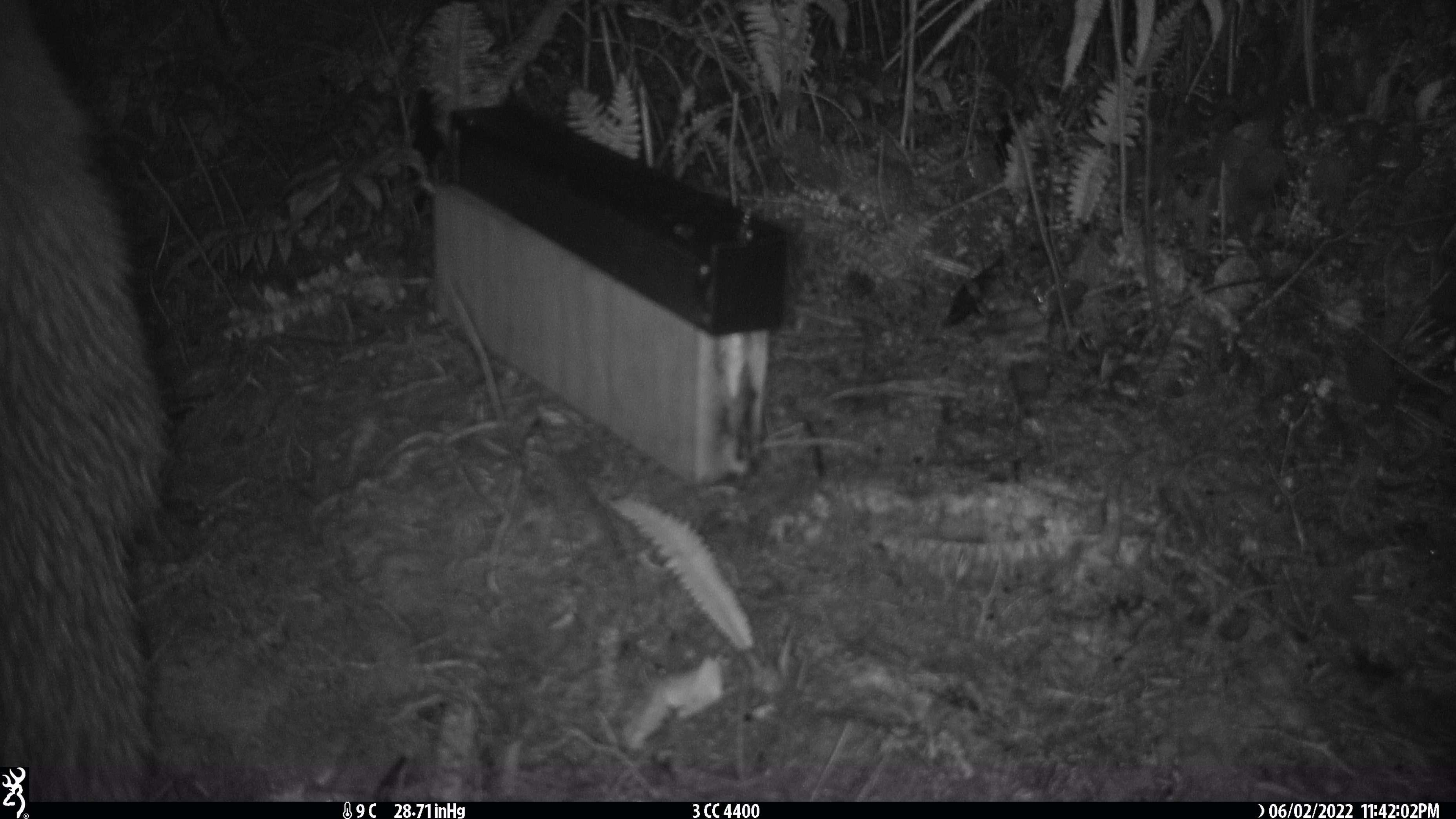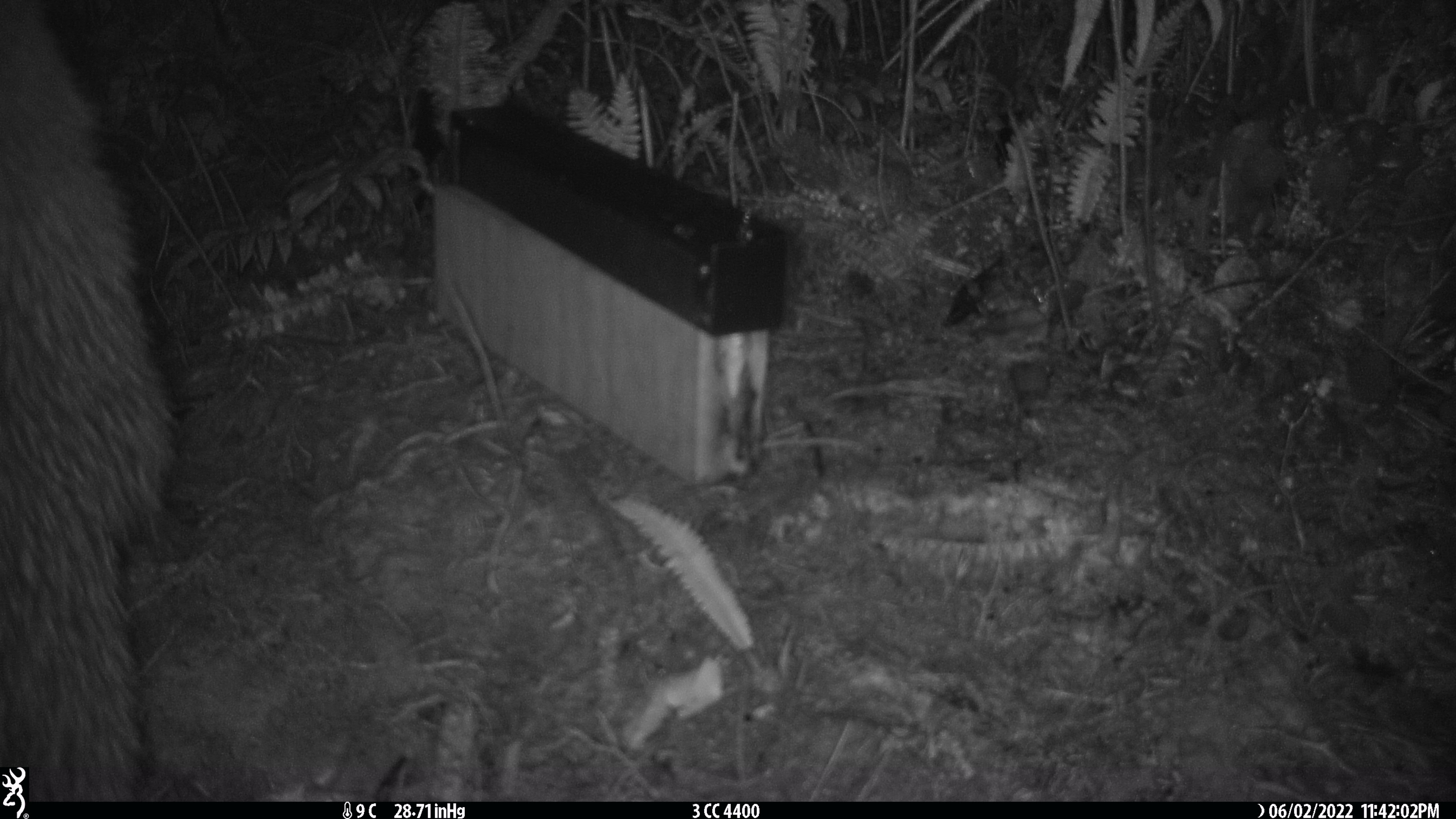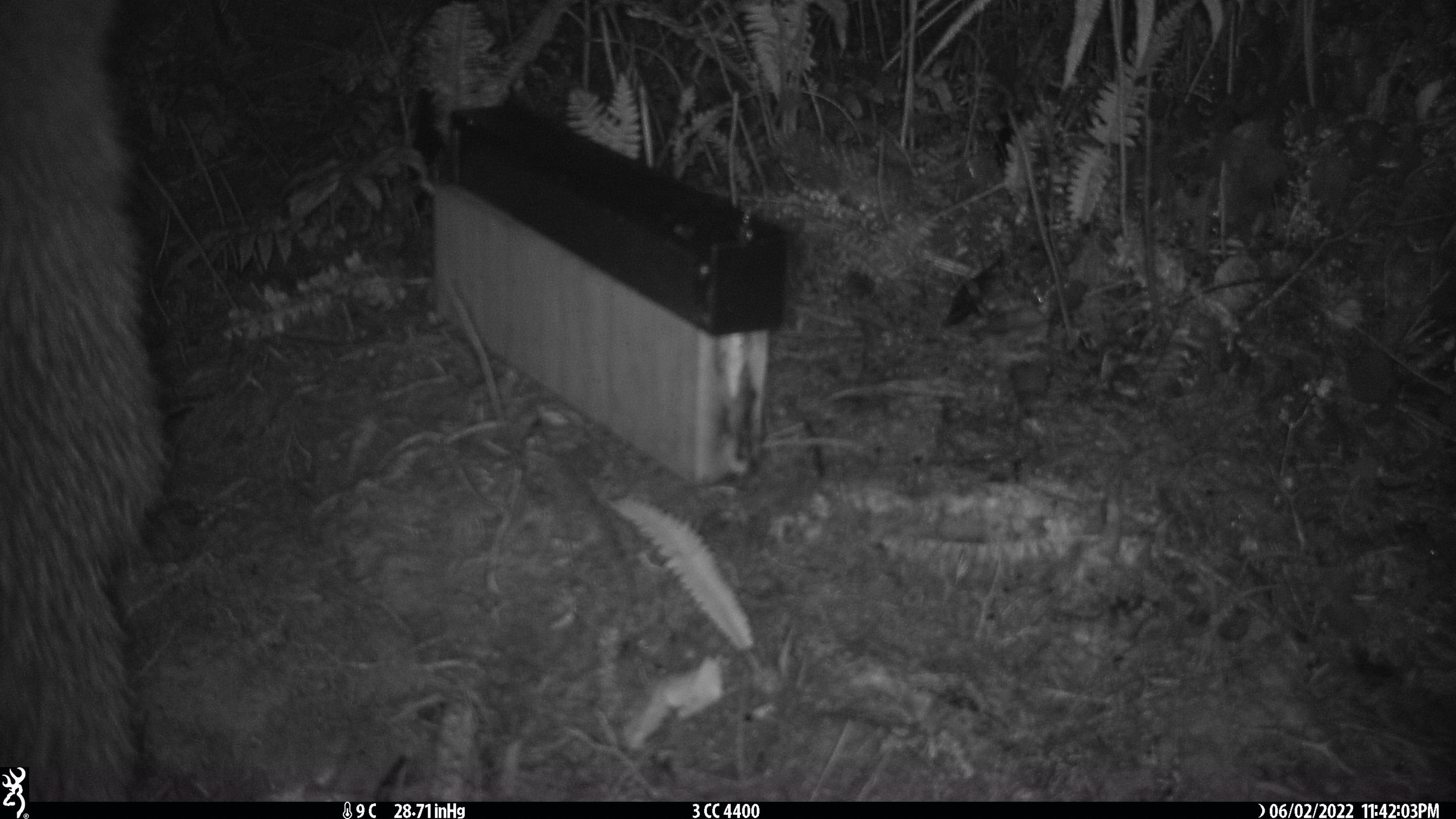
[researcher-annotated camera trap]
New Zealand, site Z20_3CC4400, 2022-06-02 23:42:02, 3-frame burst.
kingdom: Animalia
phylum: Chordata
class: Aves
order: Apterygiformes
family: Apterygidae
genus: Apteryx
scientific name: Apteryx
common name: kiwi